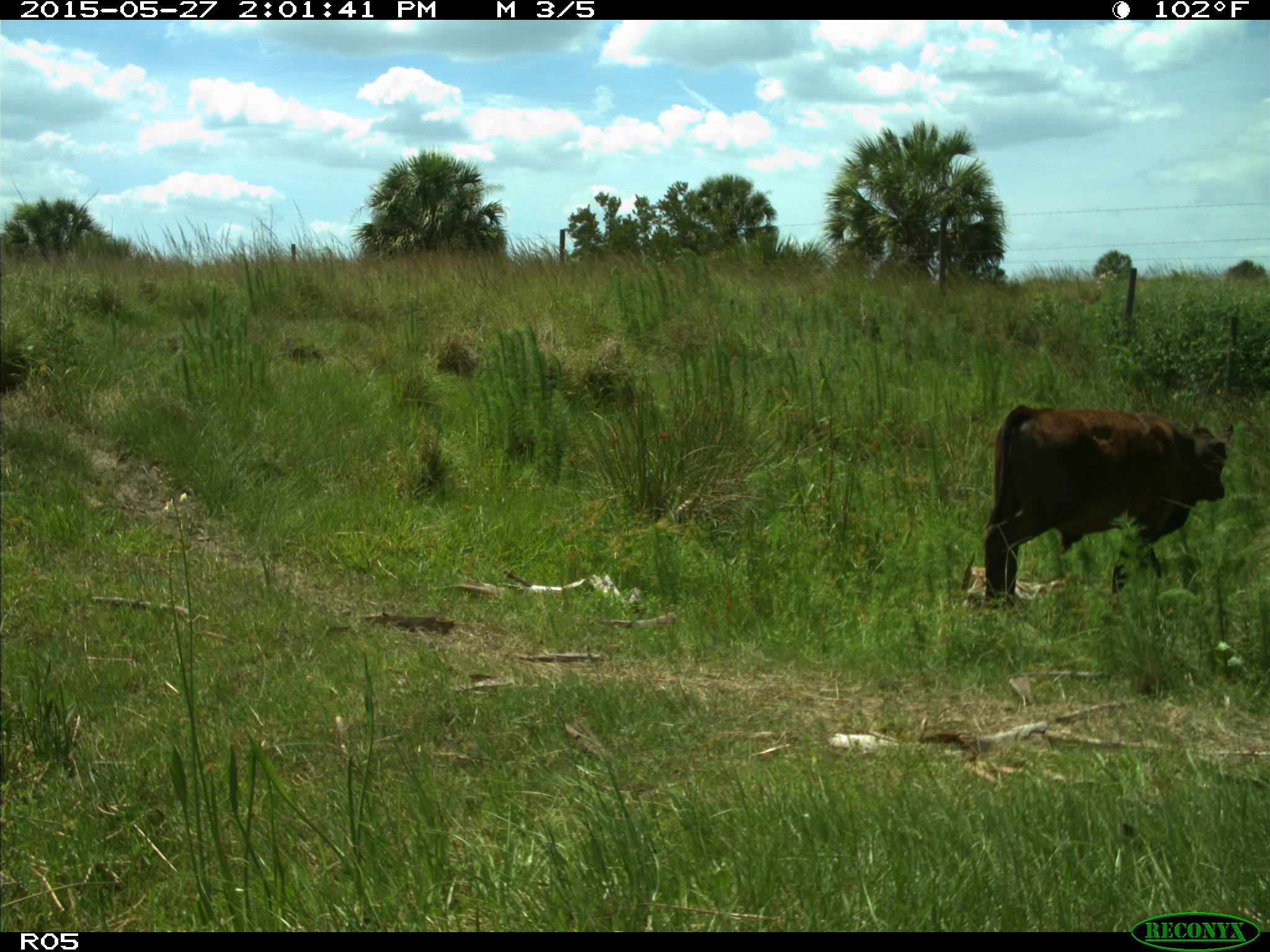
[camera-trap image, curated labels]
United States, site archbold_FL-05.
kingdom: Animalia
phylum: Chordata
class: Mammalia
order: Artiodactyla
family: Bovidae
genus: Bos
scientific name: Bos taurus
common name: domestic cow